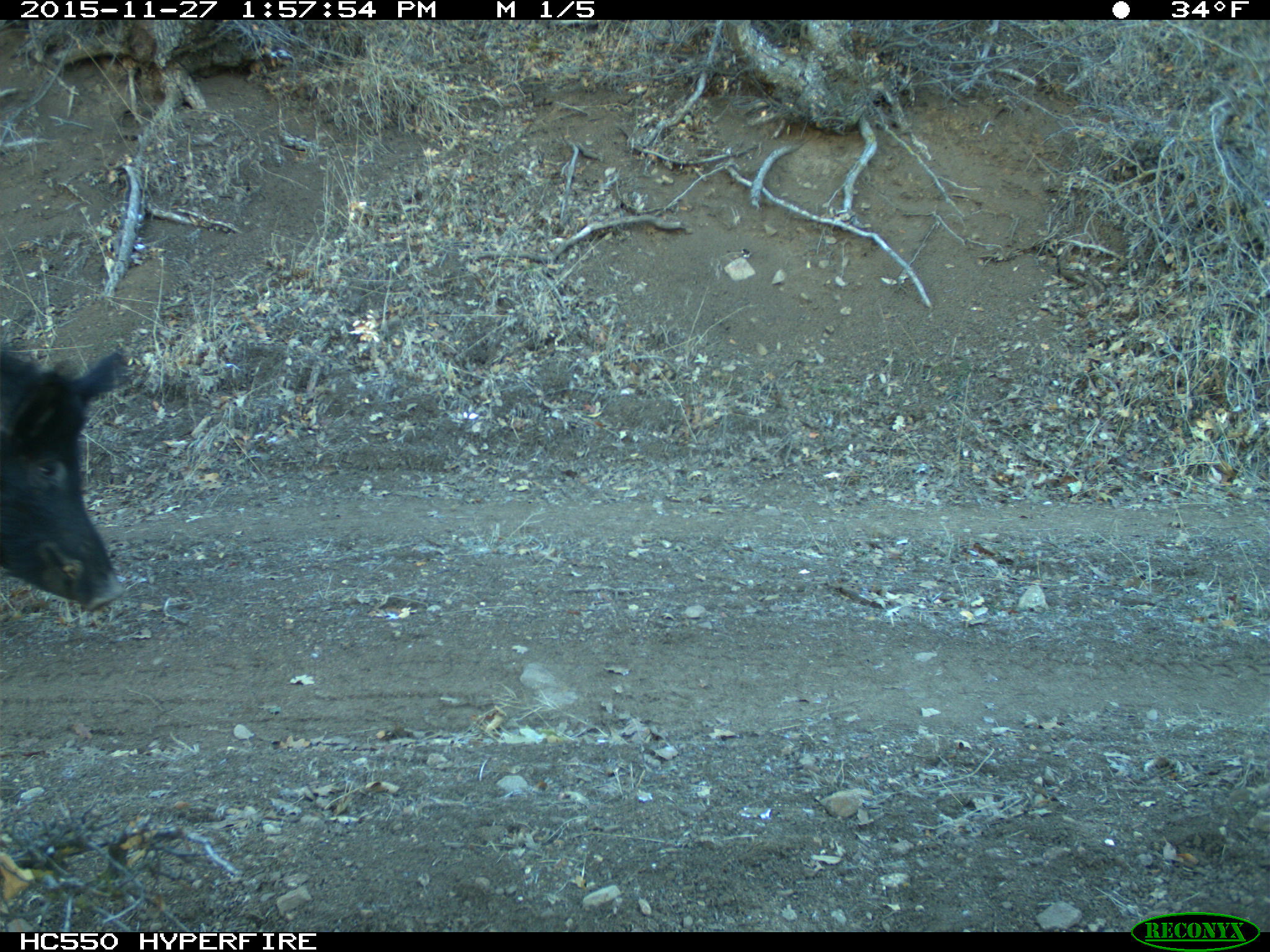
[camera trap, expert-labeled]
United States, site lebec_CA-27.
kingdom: Animalia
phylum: Chordata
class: Mammalia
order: Artiodactyla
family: Suidae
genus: Sus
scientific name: Sus scrofa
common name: wild boar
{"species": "Sus scrofa (wild boar)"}